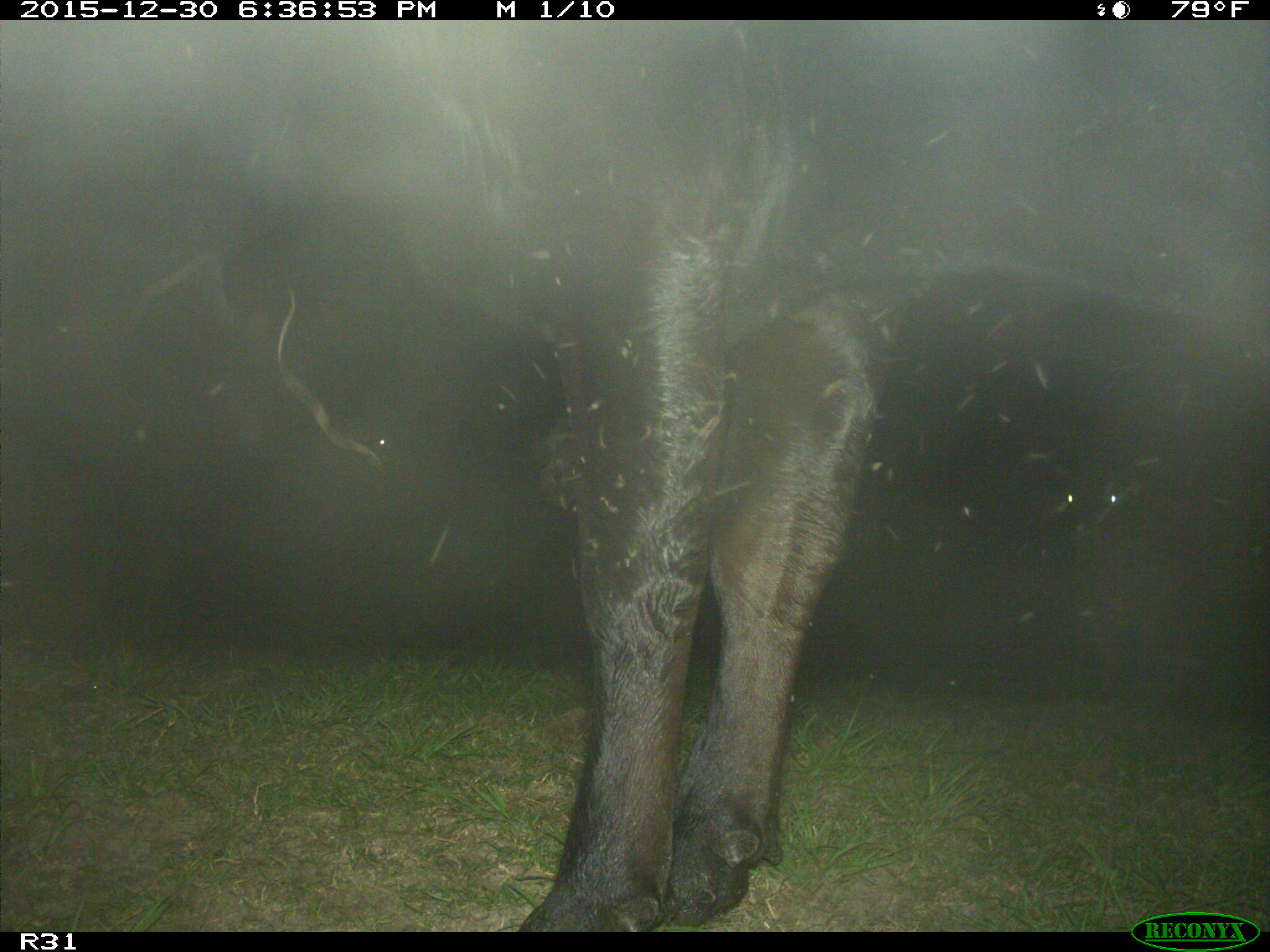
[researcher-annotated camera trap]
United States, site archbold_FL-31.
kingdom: Animalia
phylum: Chordata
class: Mammalia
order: Artiodactyla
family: Bovidae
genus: Bos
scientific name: Bos taurus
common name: domestic cow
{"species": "Bos taurus (domestic cow)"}